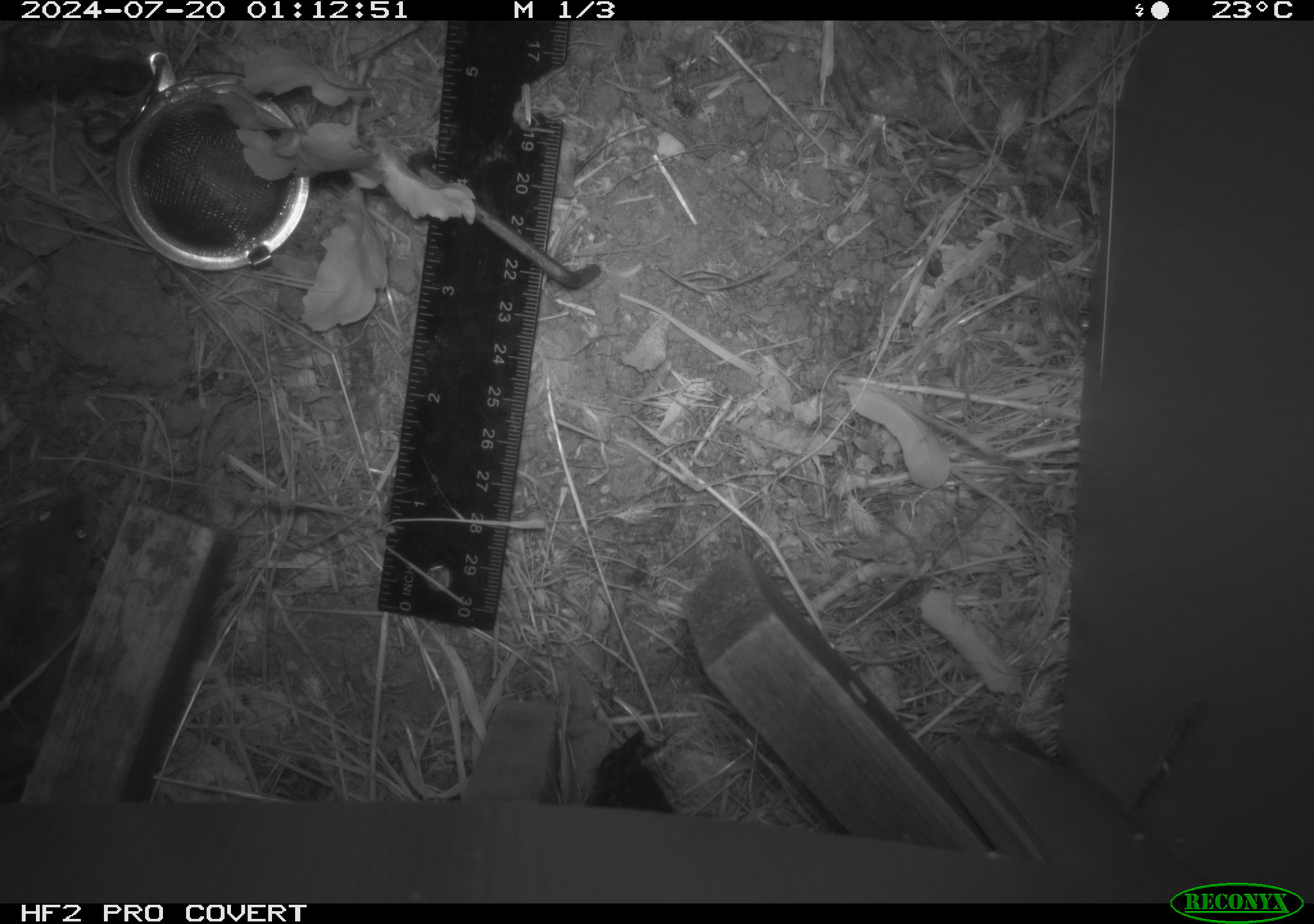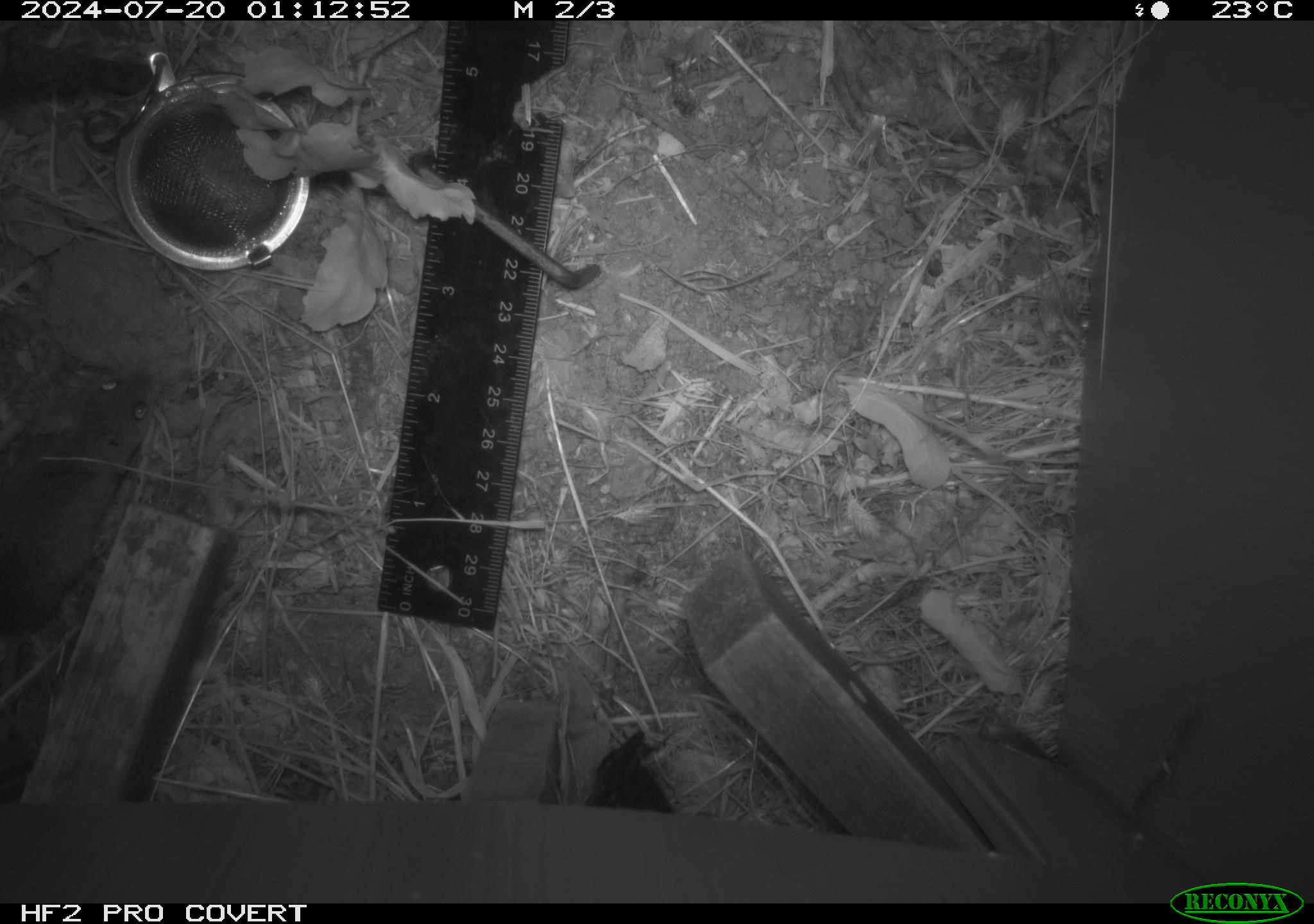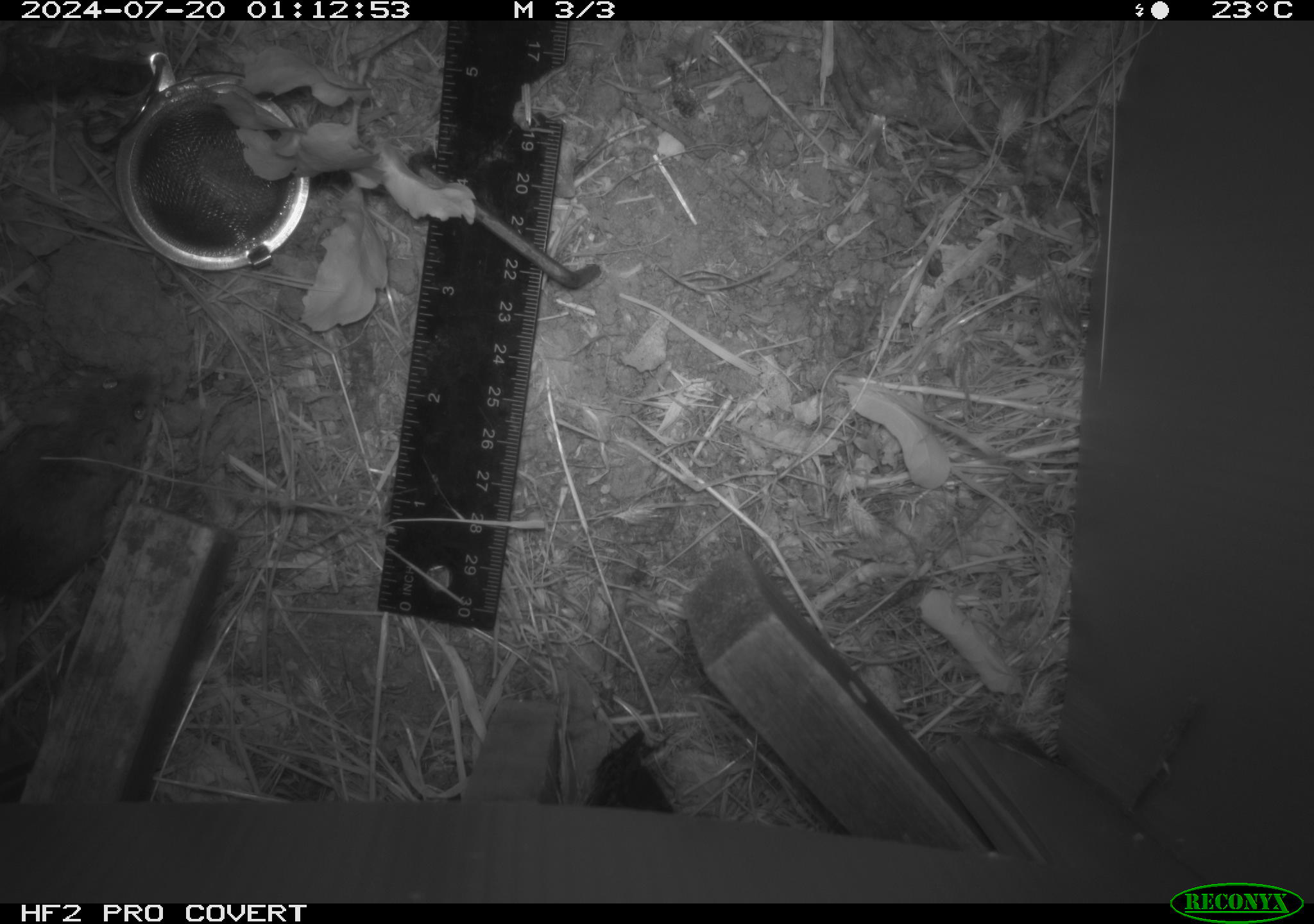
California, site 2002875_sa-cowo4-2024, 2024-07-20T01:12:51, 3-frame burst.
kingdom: Animalia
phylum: Chordata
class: Mammalia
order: Rodentia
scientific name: Rodentia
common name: rodent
Rodent (Rodentia).